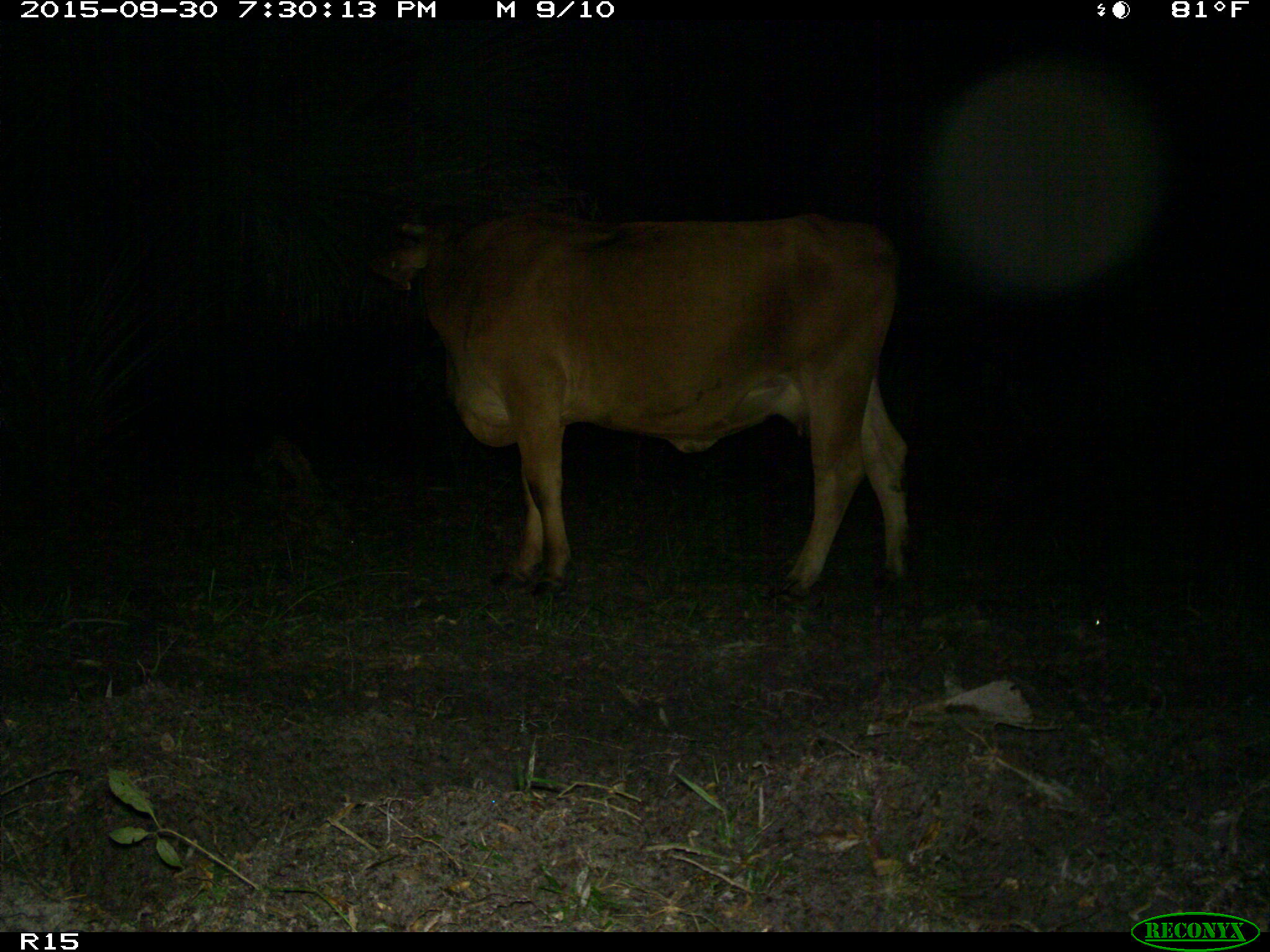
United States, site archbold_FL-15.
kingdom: Animalia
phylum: Chordata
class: Mammalia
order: Artiodactyla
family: Bovidae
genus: Bos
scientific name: Bos taurus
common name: domestic cow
Bos taurus (domestic cow).